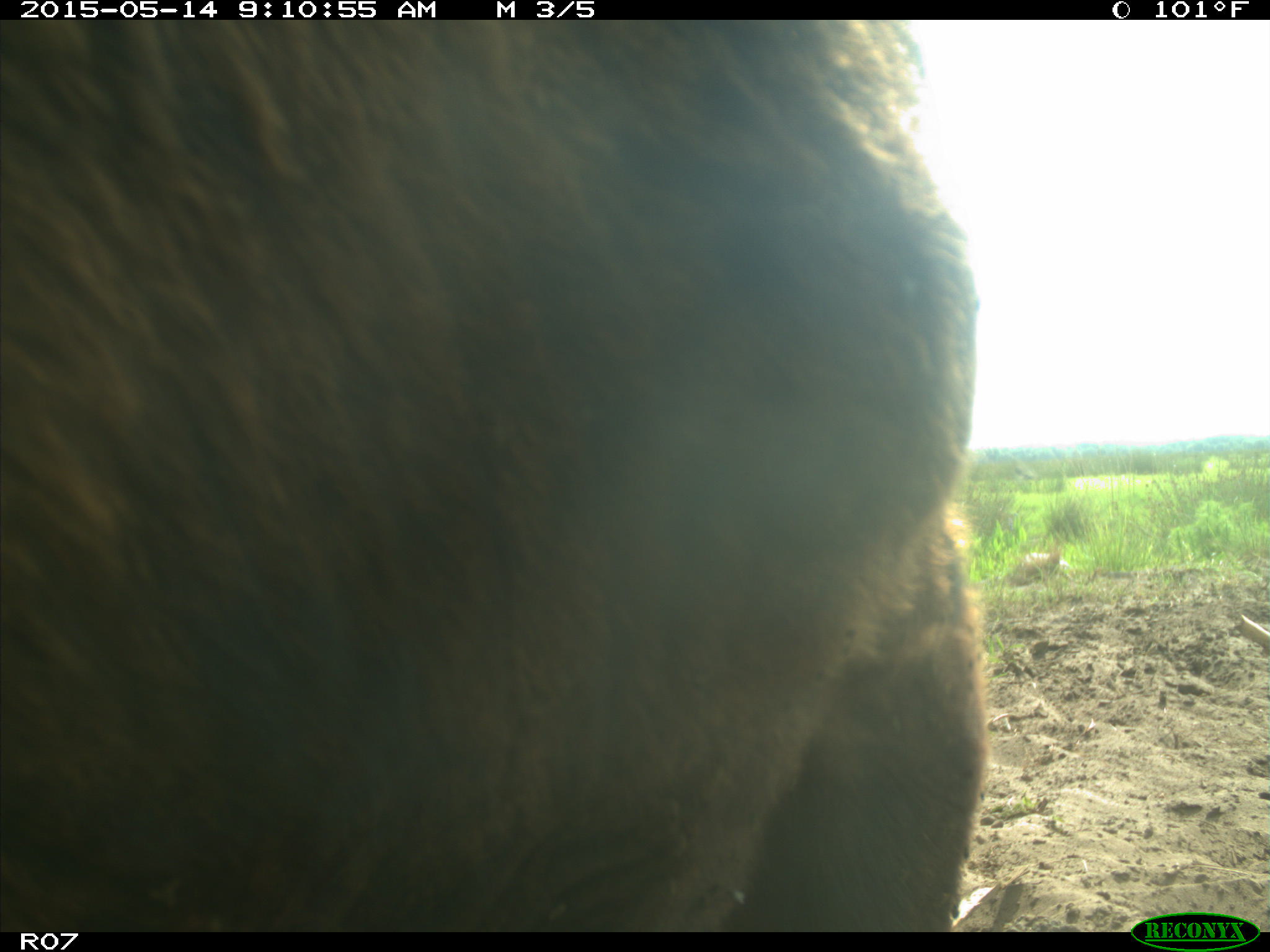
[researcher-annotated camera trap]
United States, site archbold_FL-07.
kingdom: Animalia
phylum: Chordata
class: Mammalia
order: Artiodactyla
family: Bovidae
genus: Bos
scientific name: Bos taurus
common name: domestic cow